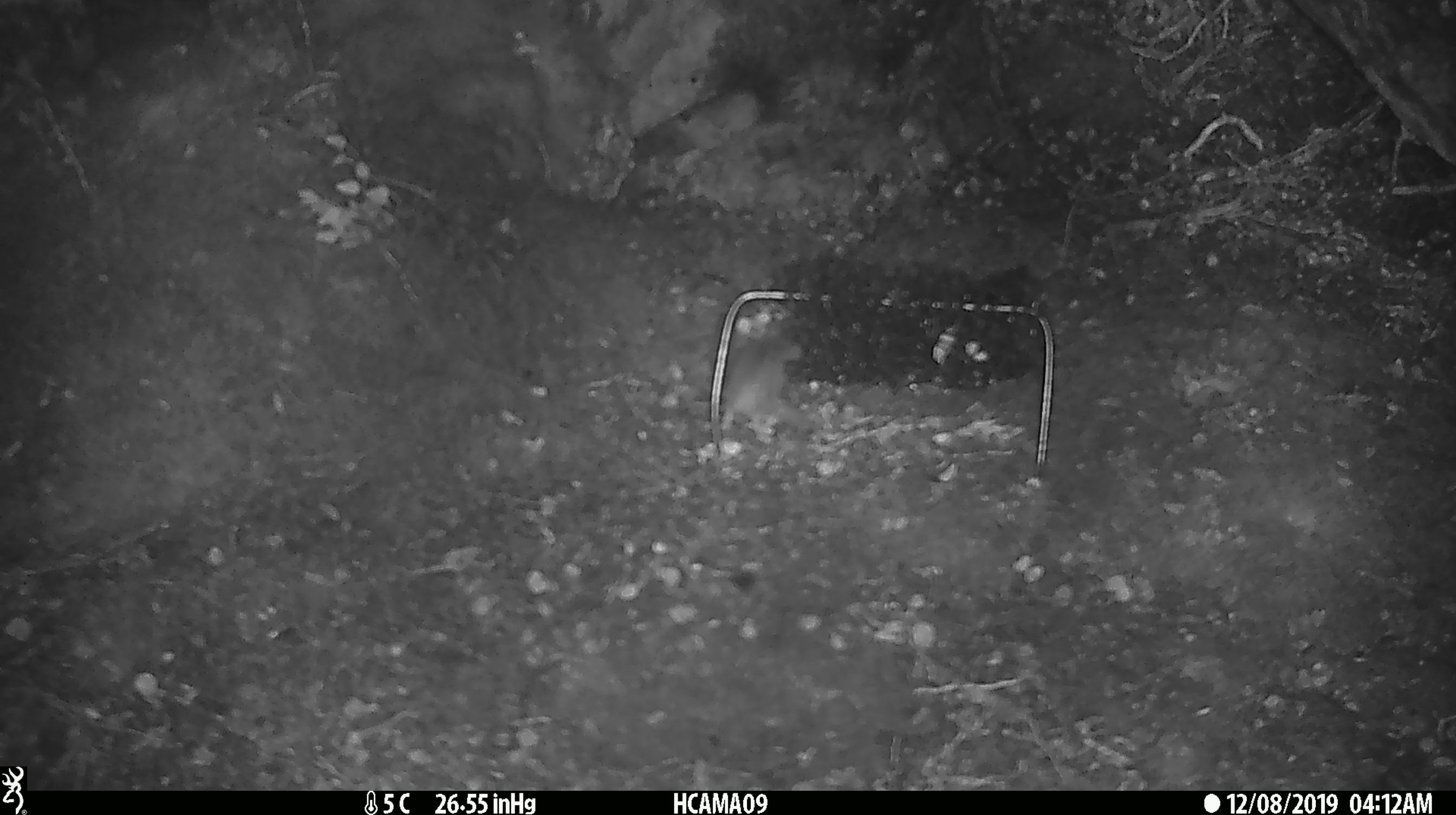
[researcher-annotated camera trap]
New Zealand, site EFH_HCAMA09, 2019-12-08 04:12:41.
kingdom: Animalia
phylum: Chordata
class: Mammalia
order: Rodentia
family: Muridae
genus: Mus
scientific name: Mus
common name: mouse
Mouse (Mus).